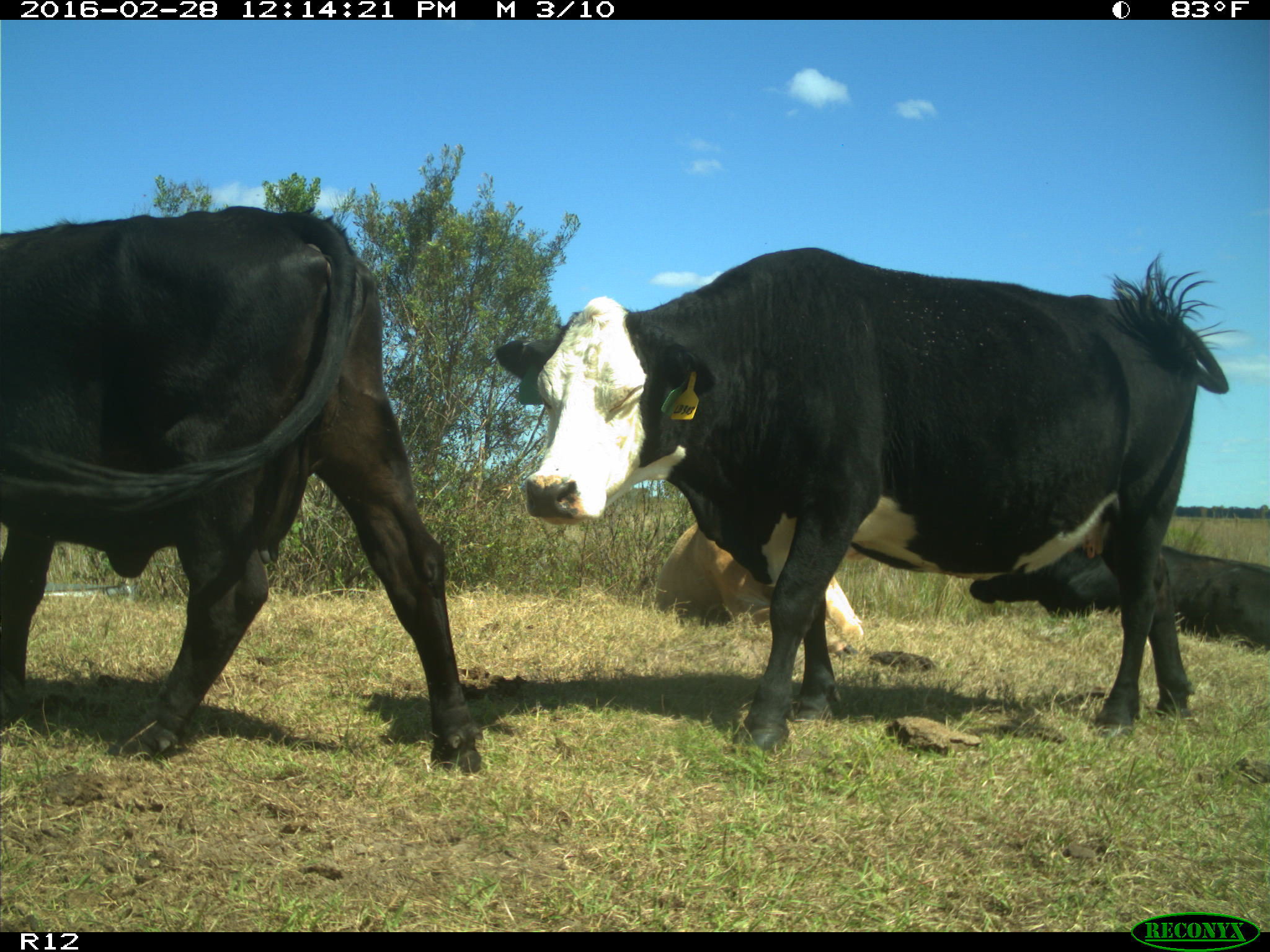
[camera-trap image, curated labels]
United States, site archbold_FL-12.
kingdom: Animalia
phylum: Chordata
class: Mammalia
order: Artiodactyla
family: Bovidae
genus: Bos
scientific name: Bos taurus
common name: domestic cow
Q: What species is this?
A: Bos taurus (domestic cow).